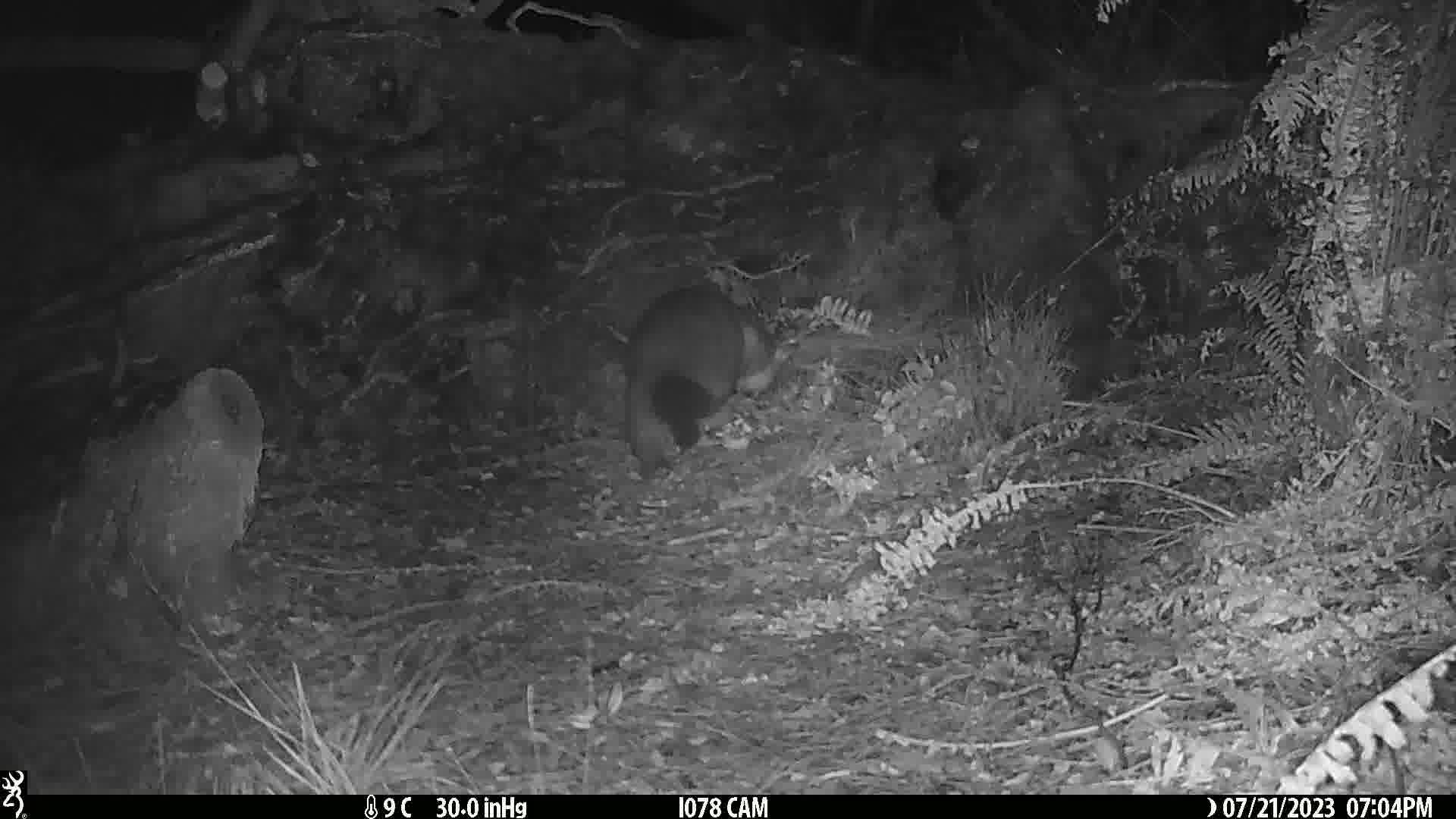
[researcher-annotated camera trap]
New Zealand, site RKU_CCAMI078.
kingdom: Animalia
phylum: Chordata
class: Mammalia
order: Diprotodontia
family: Phalangeridae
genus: Trichosurus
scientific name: Trichosurus vulpecula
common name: common brushtail possum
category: possum